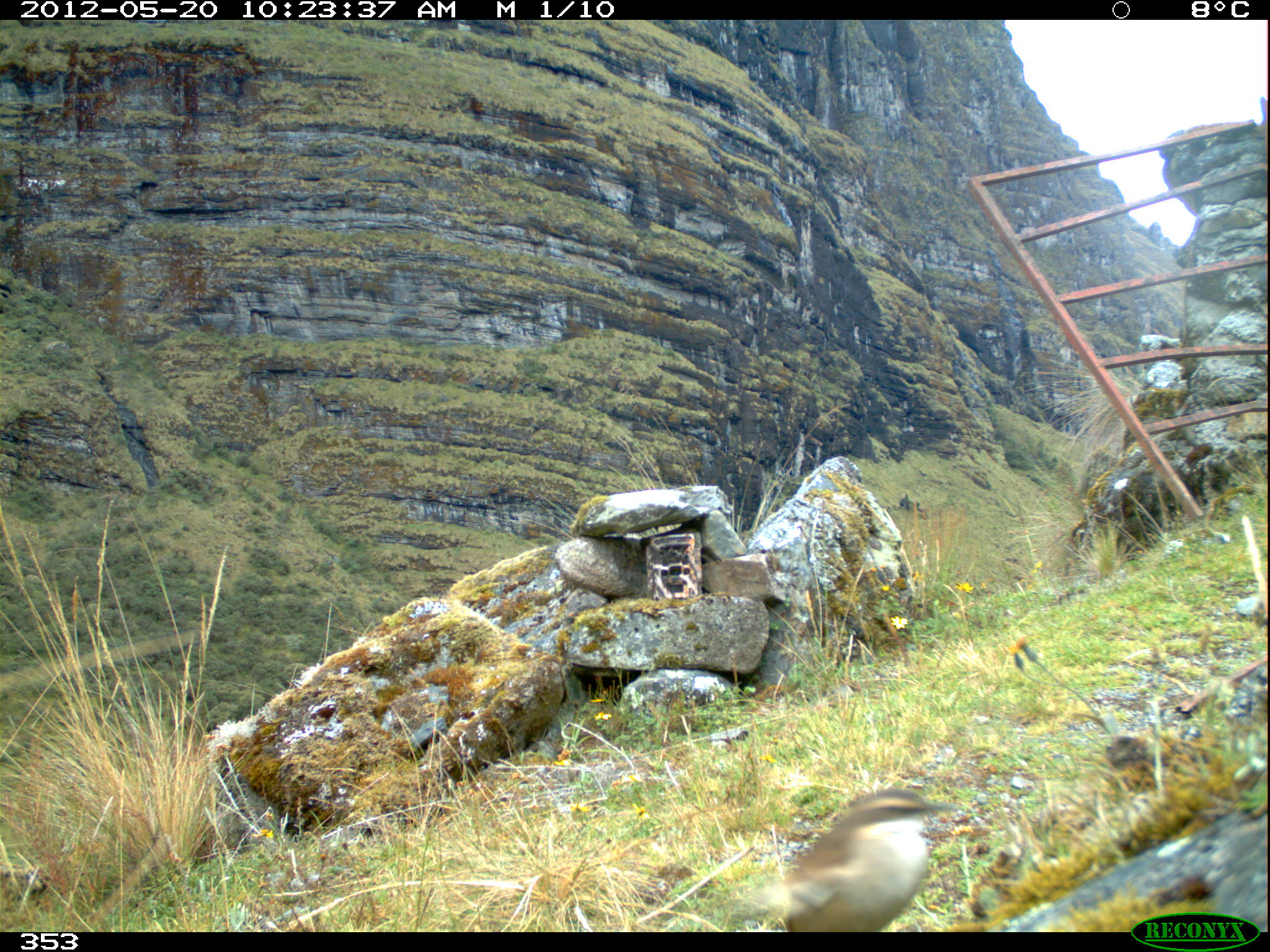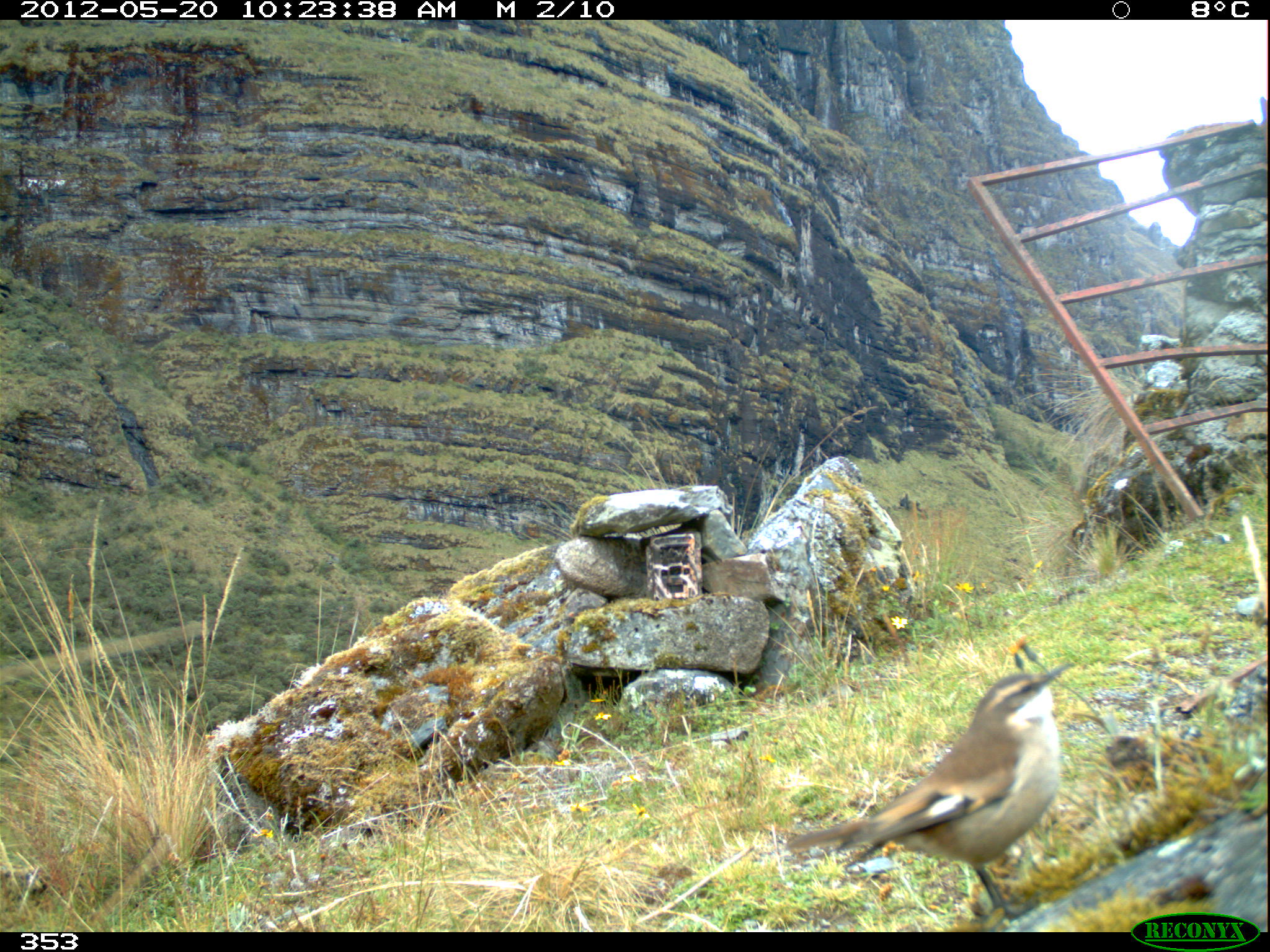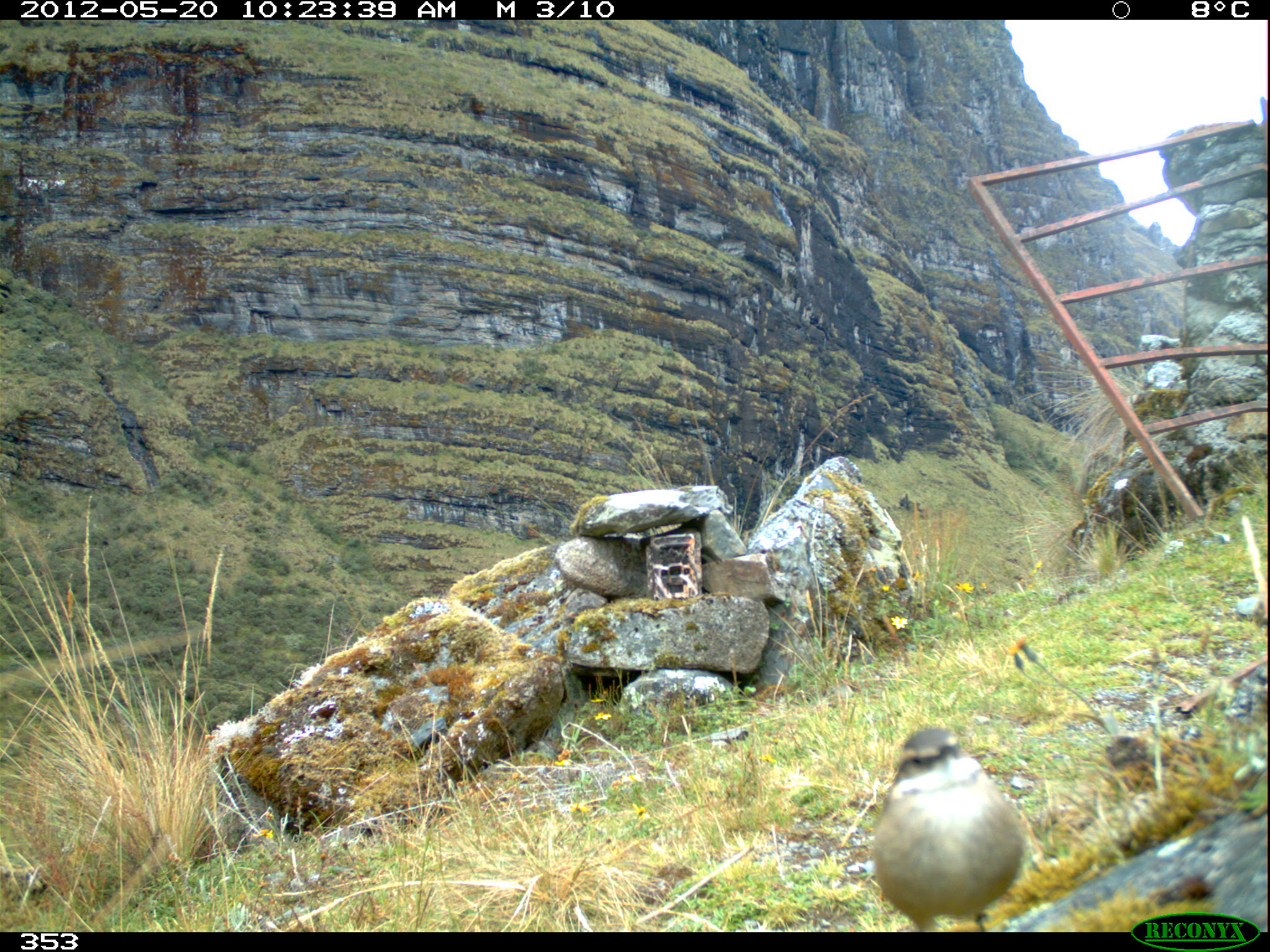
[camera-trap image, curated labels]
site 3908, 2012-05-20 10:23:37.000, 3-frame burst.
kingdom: Animalia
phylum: Chordata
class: Aves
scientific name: Aves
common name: bird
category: unknown bird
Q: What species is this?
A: Unknown bird (bird) (Aves).